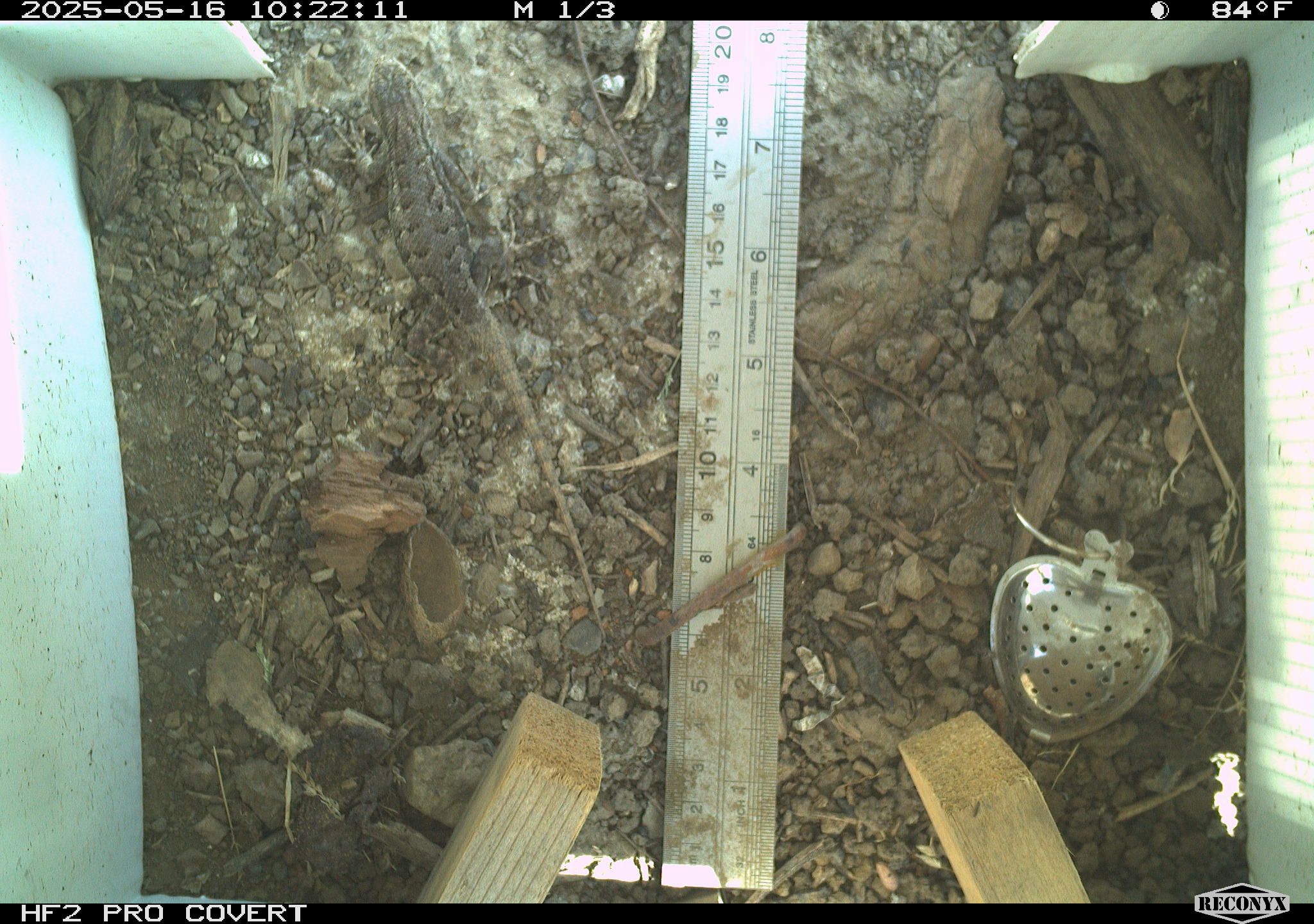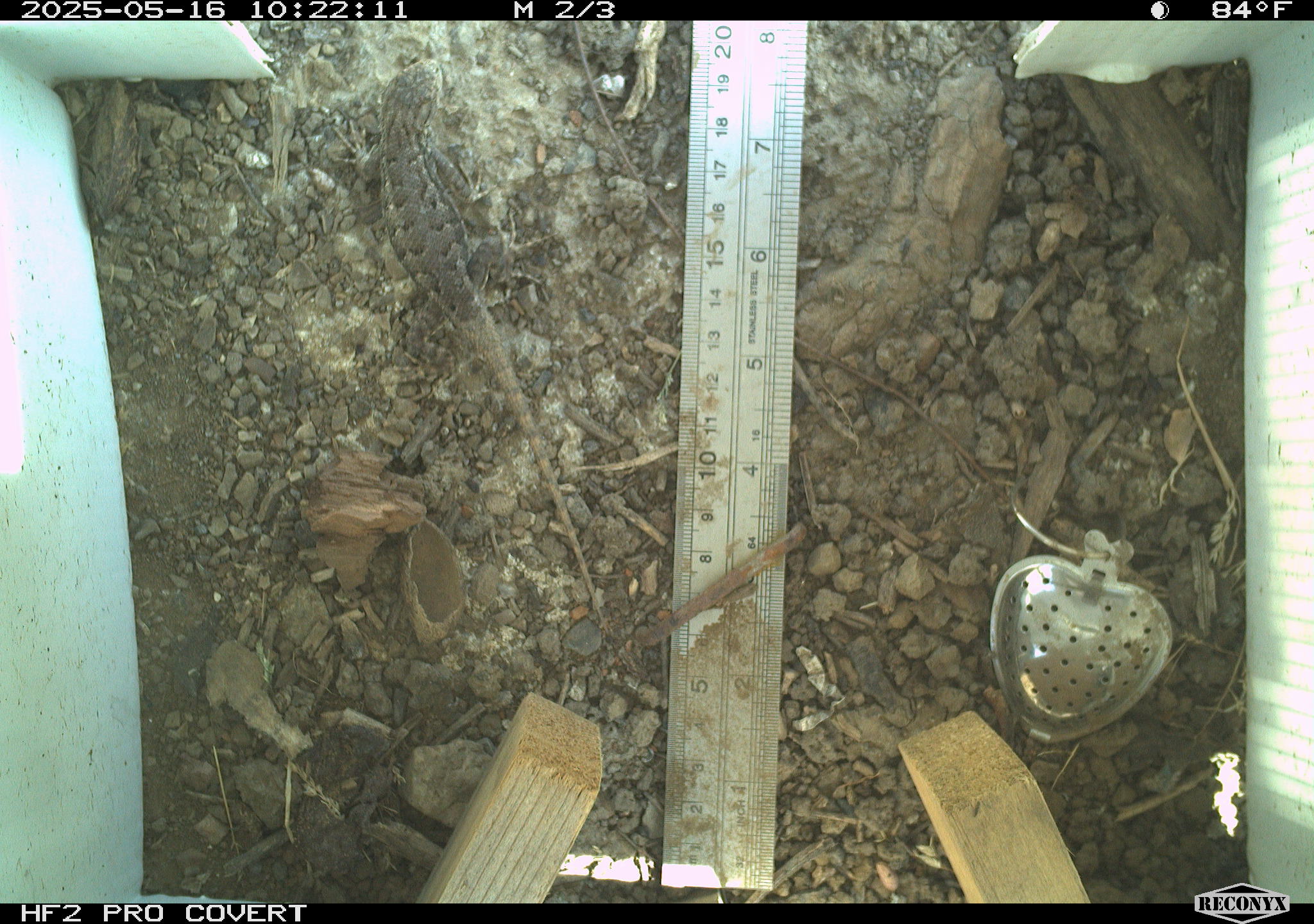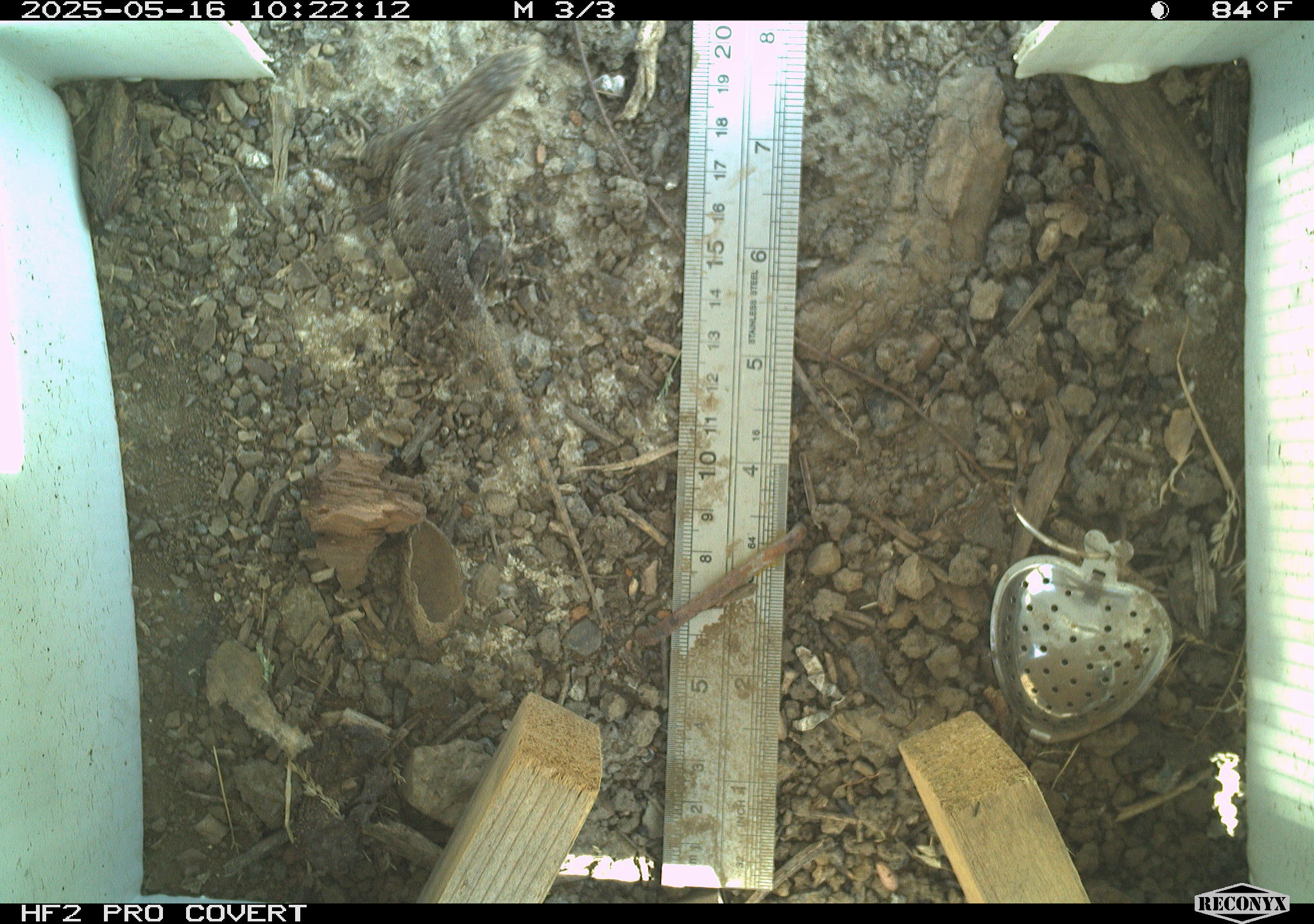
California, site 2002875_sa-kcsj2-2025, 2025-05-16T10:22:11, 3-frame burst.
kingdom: Animalia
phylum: Chordata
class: Reptilia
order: Squamata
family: Phrynosomatidae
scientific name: Phrynosomatidae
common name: north american spiny lizards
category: sceloporus/uta species